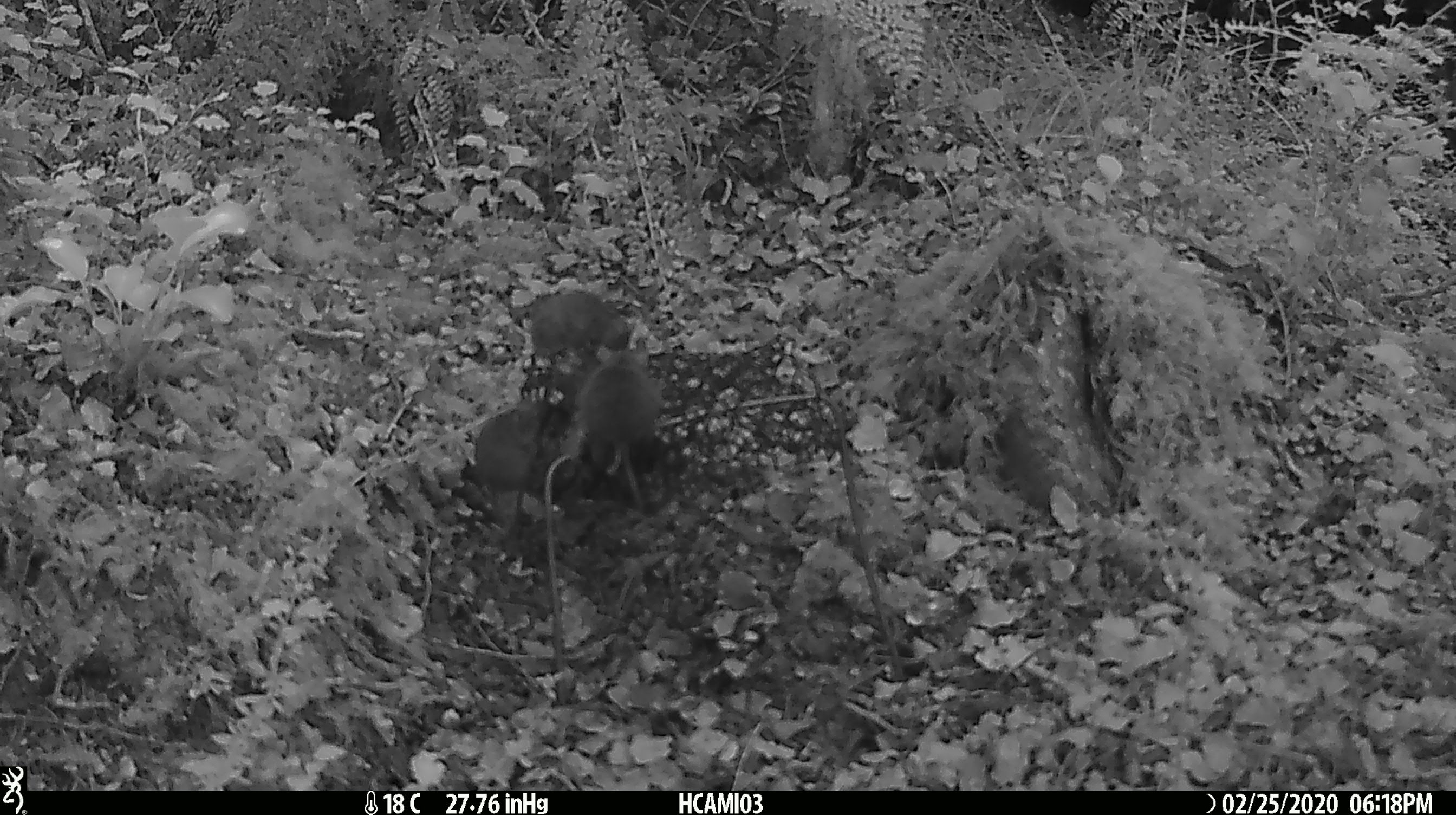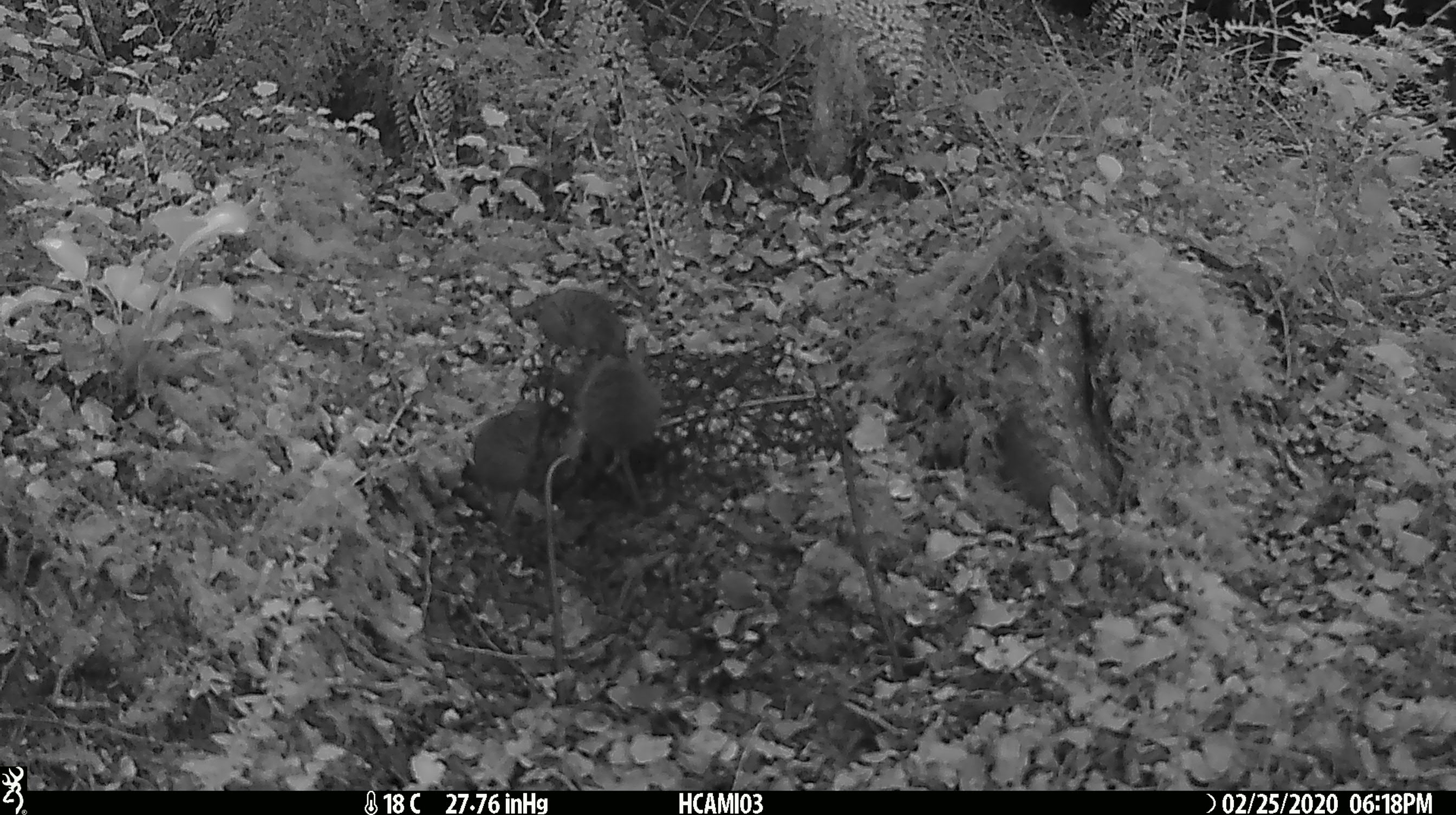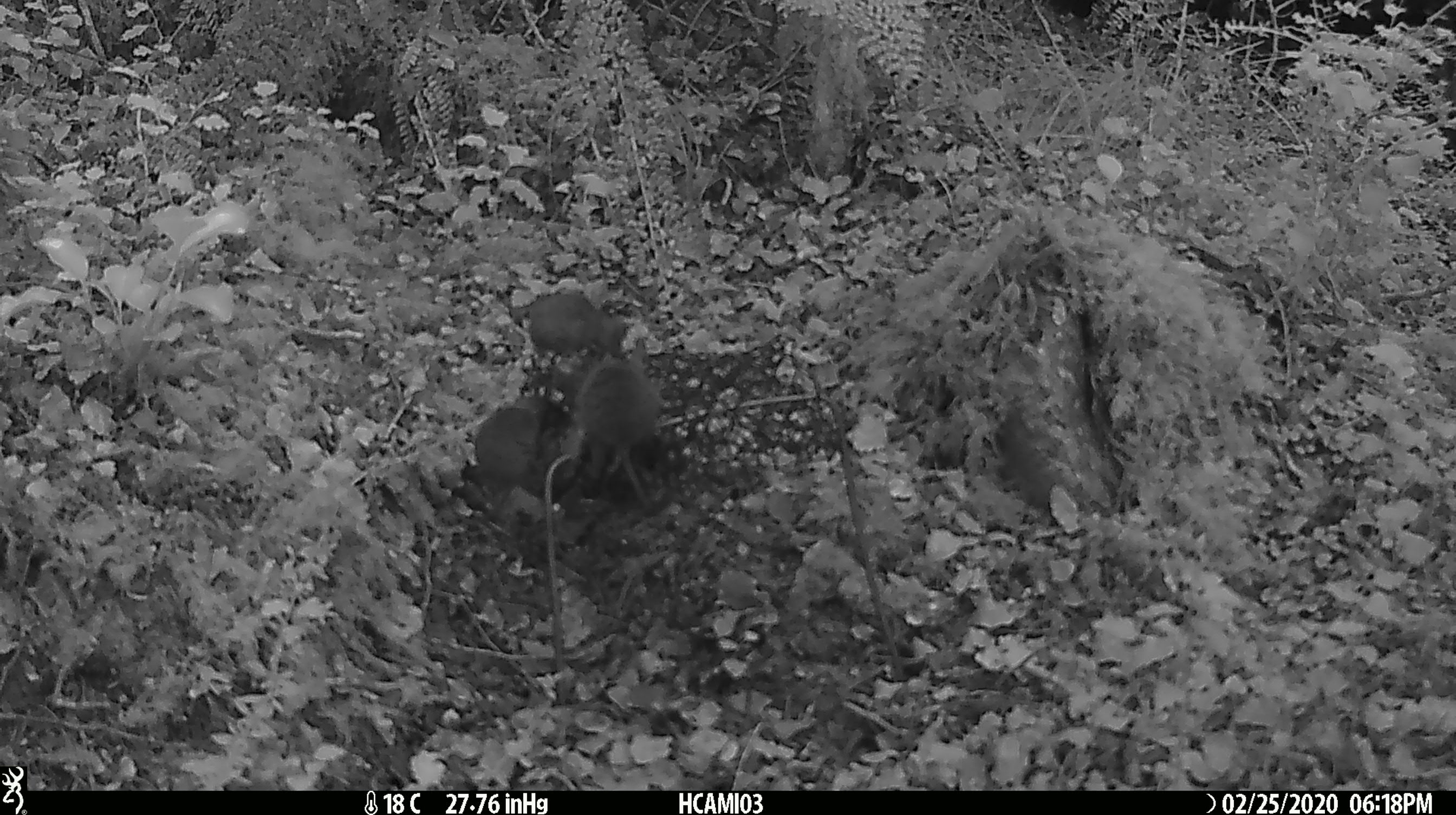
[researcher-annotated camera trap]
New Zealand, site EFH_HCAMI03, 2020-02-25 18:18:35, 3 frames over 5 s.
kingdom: Animalia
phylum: Chordata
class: Mammalia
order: Rodentia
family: Muridae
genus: Mus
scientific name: Mus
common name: mouse